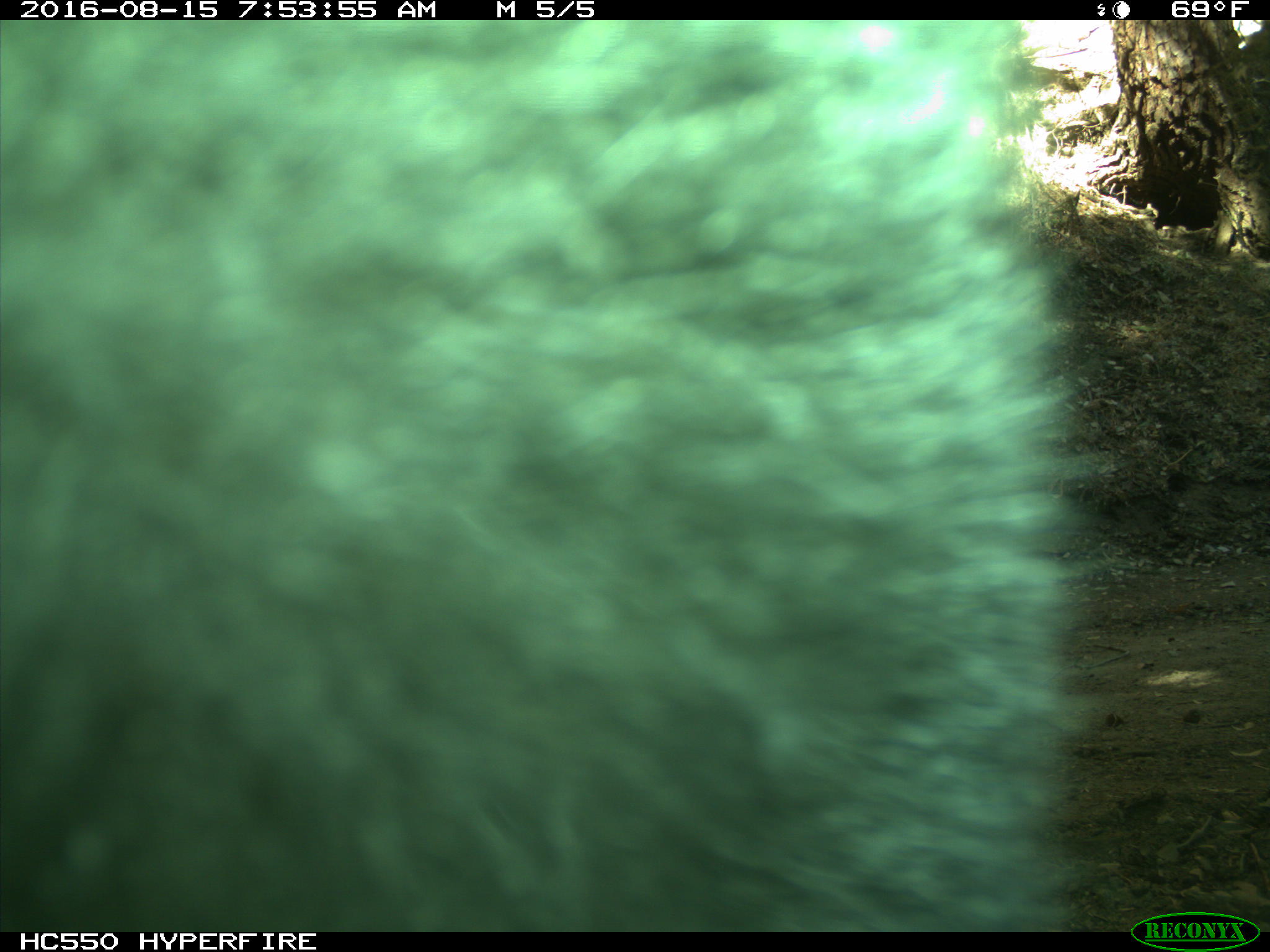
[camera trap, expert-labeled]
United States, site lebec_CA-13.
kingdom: Animalia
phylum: Chordata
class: Mammalia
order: Carnivora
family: Ursidae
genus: Ursus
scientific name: Ursus americanus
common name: american black bear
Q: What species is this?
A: Ursus americanus (american black bear).